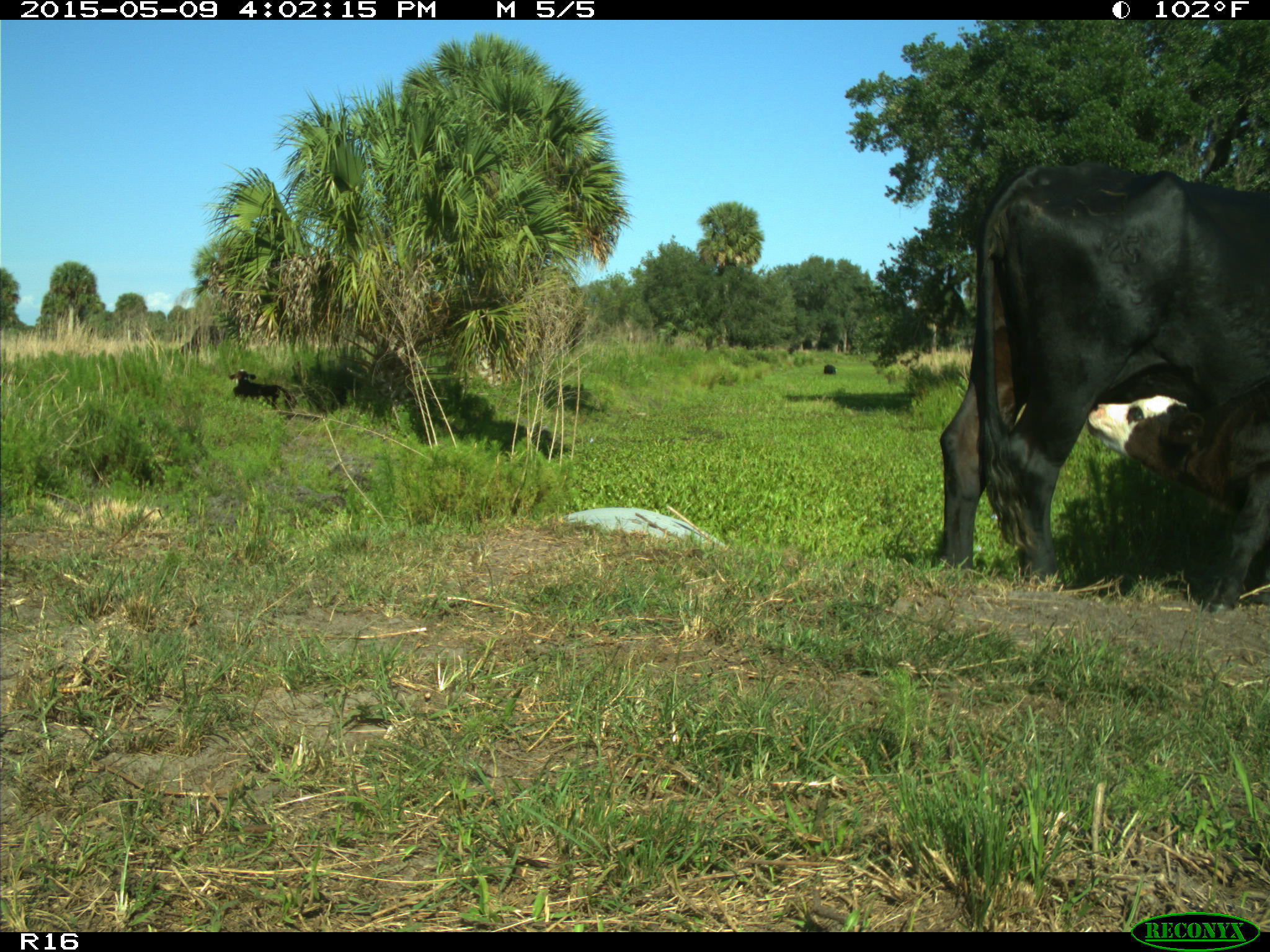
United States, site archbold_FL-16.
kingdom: Animalia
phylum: Chordata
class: Mammalia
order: Artiodactyla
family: Bovidae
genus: Bos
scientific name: Bos taurus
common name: domestic cow